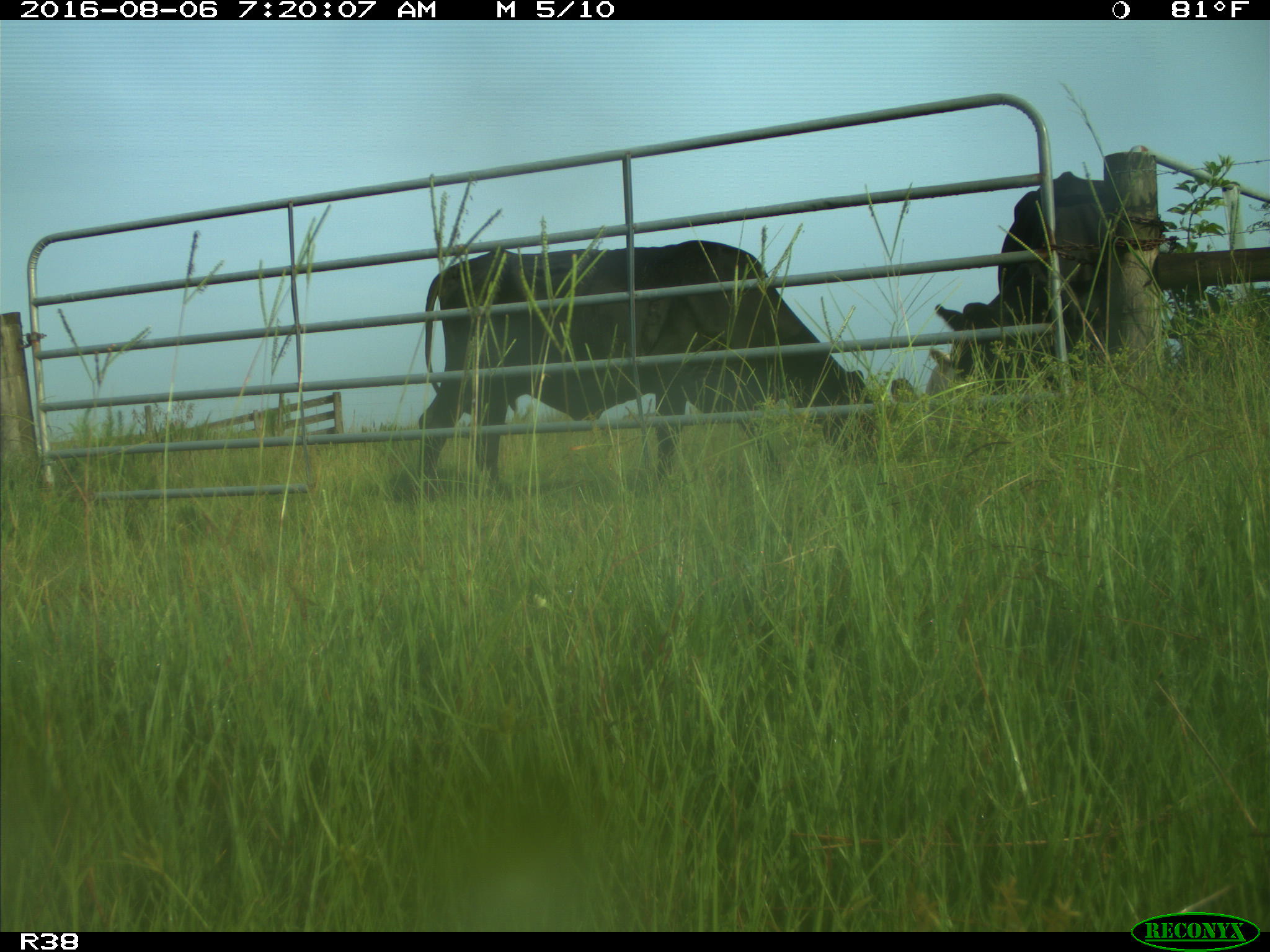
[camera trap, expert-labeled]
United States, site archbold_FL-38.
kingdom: Animalia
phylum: Chordata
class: Mammalia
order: Artiodactyla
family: Bovidae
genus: Bos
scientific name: Bos taurus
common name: domestic cow